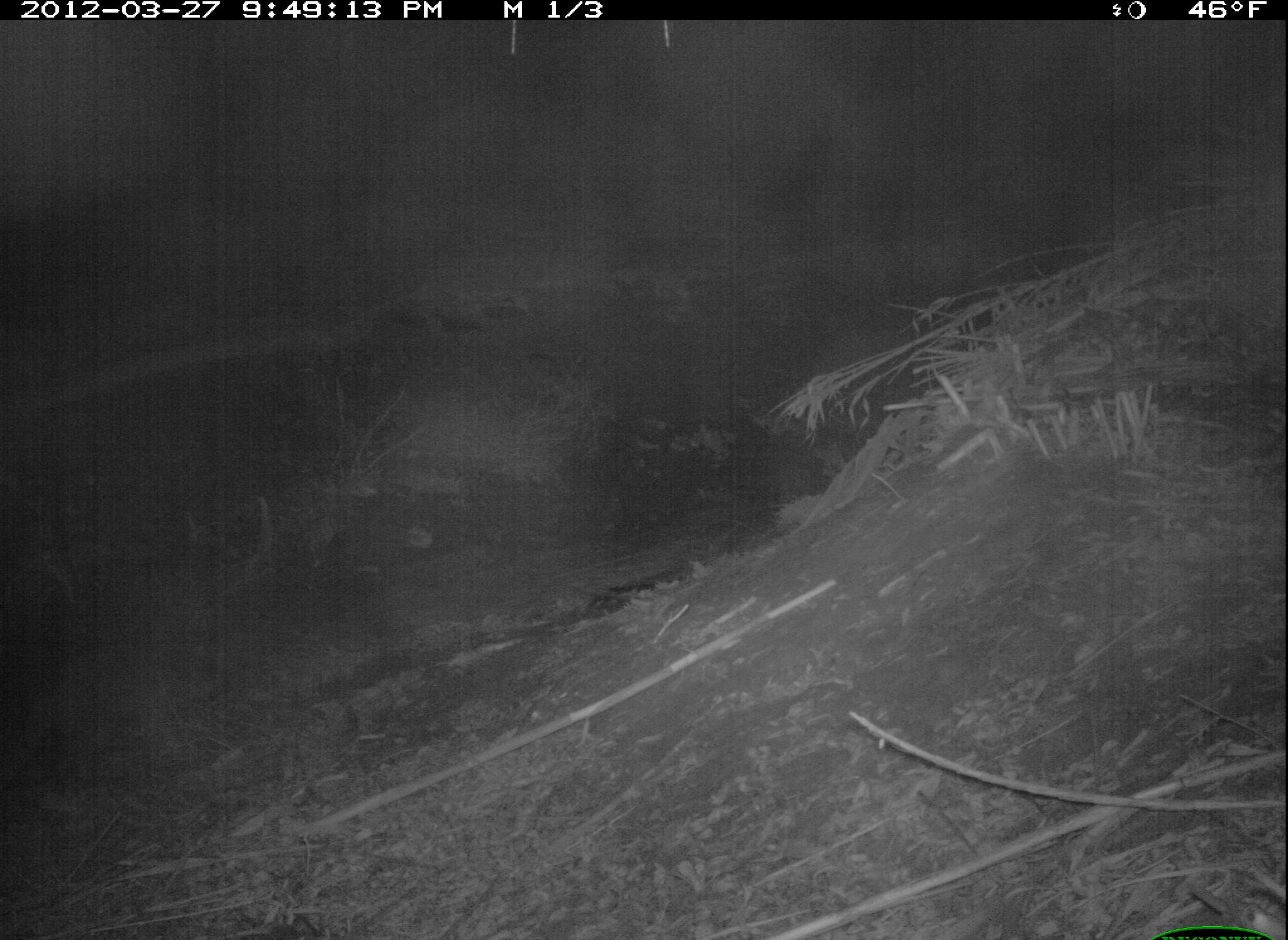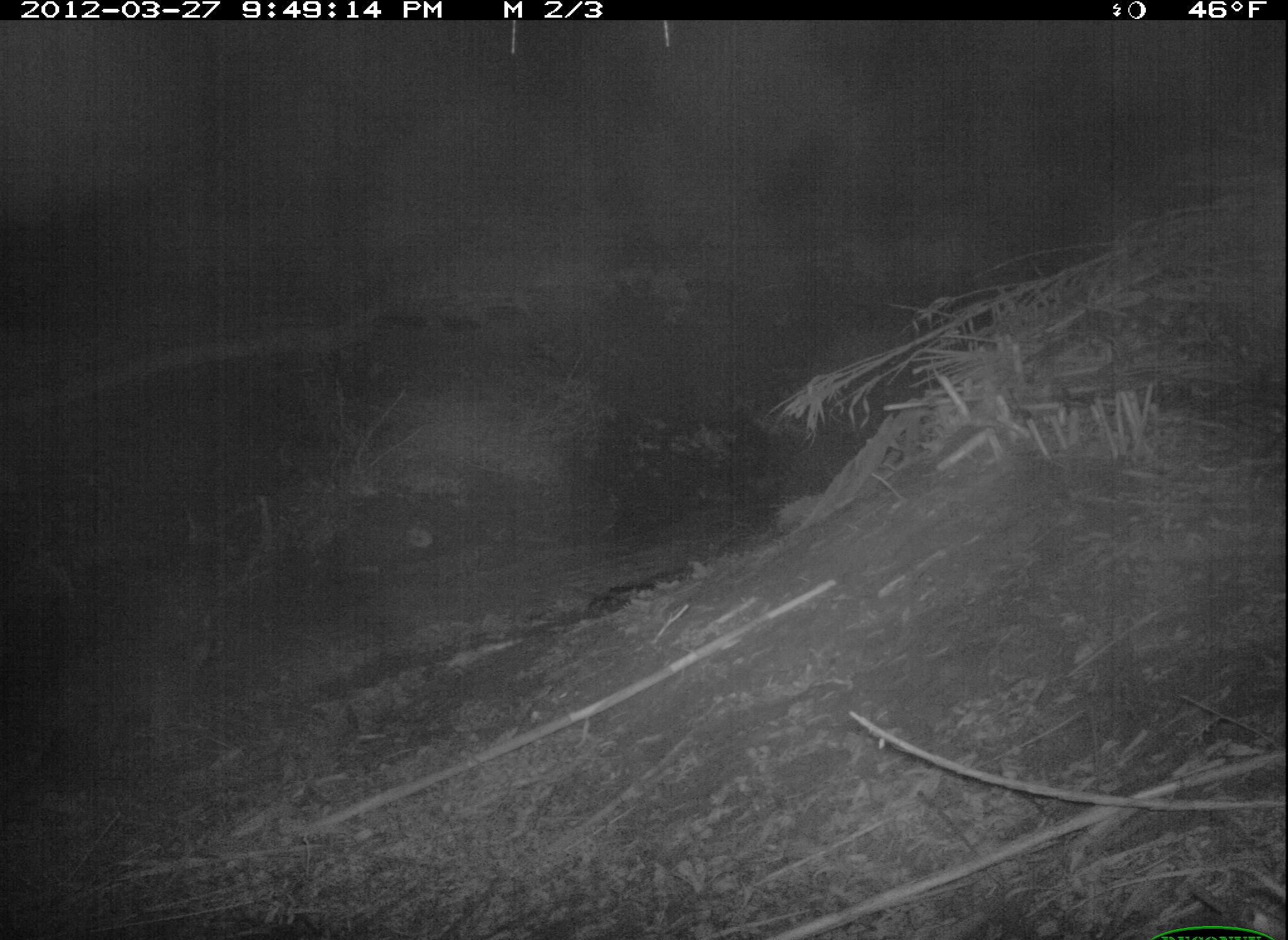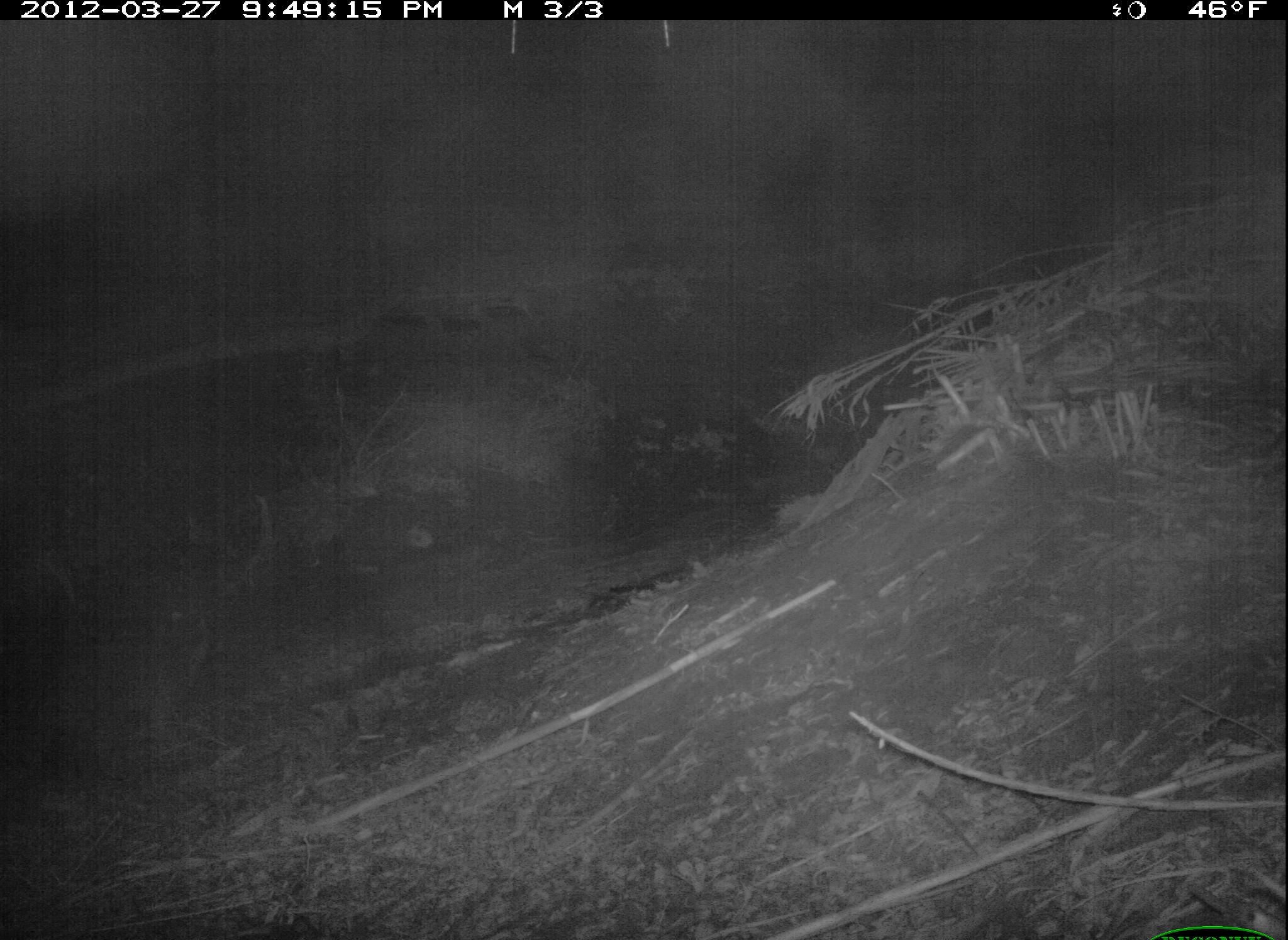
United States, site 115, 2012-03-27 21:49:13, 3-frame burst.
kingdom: Animalia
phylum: Chordata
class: Mammalia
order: Carnivora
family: Procyonidae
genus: Procyon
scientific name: Procyon lotor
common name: raccoon